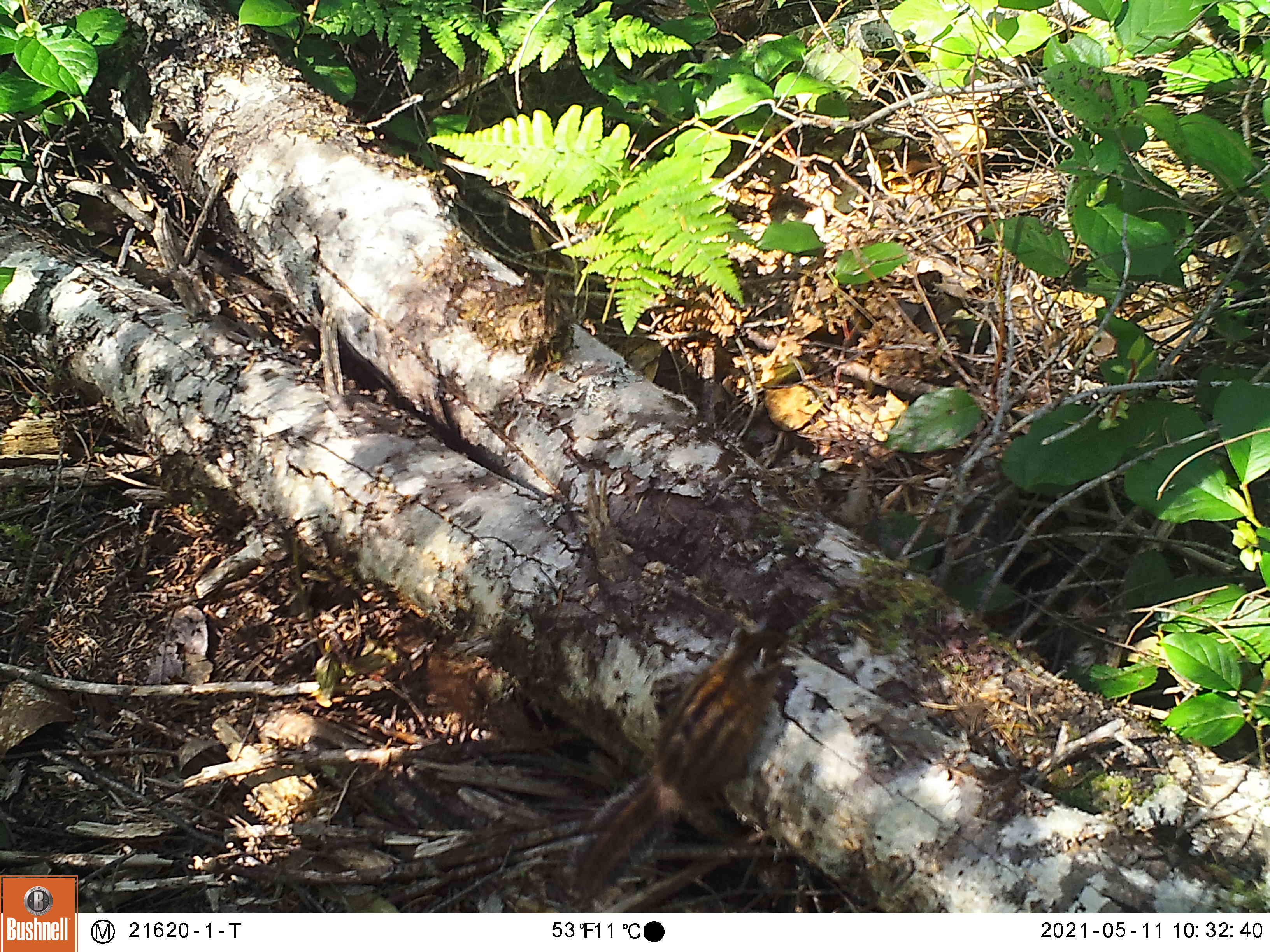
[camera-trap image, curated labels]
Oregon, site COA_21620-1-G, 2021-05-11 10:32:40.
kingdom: Animalia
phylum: Chordata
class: Mammalia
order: Rodentia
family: Sciuridae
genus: Neotamias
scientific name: Neotamias townsendii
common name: townsend's chipmunk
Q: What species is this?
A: Townsend's chipmunk (Neotamias townsendii).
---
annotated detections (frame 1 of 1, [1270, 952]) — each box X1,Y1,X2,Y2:
townsend's chipmunk: 545,594,823,908